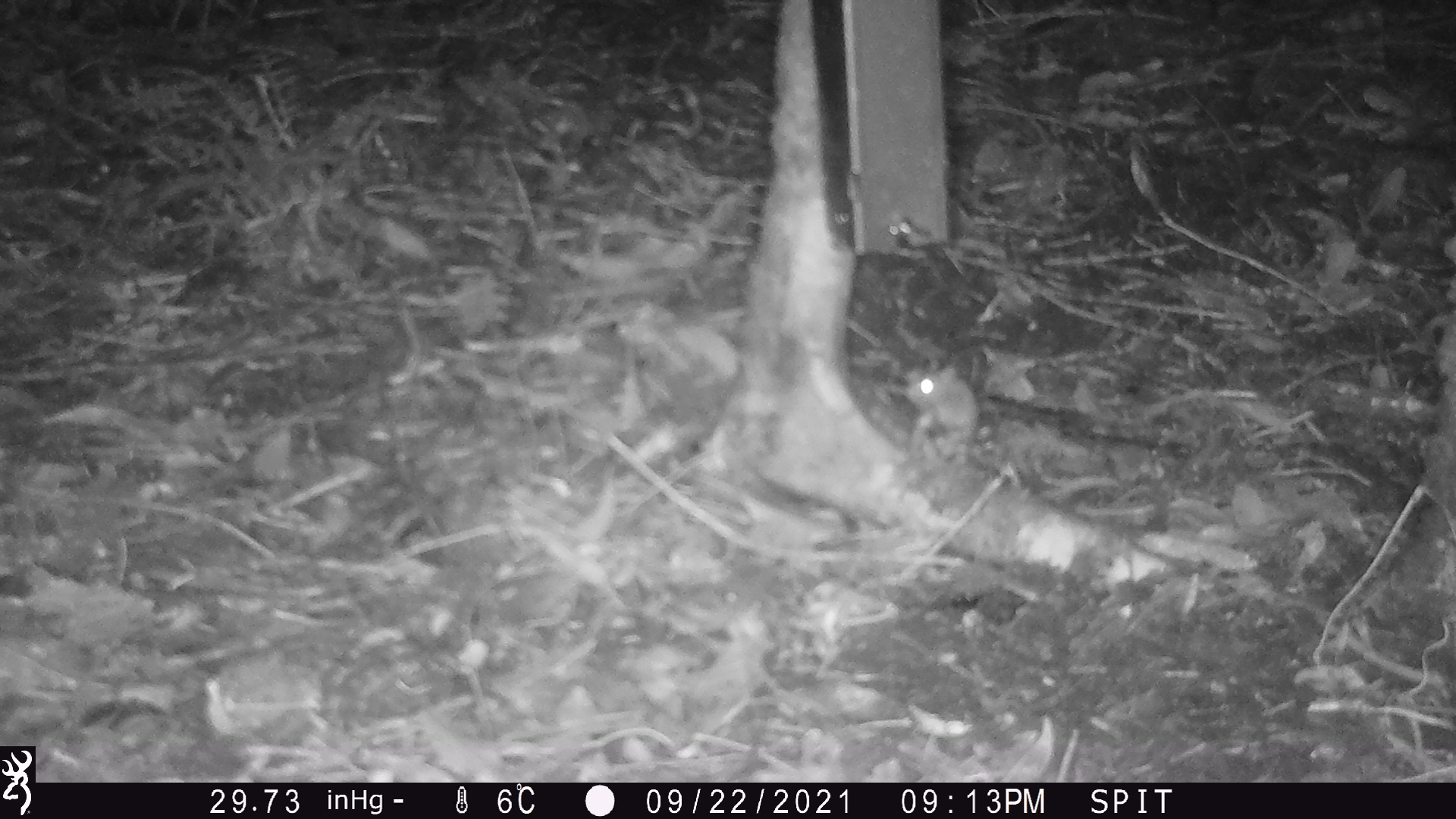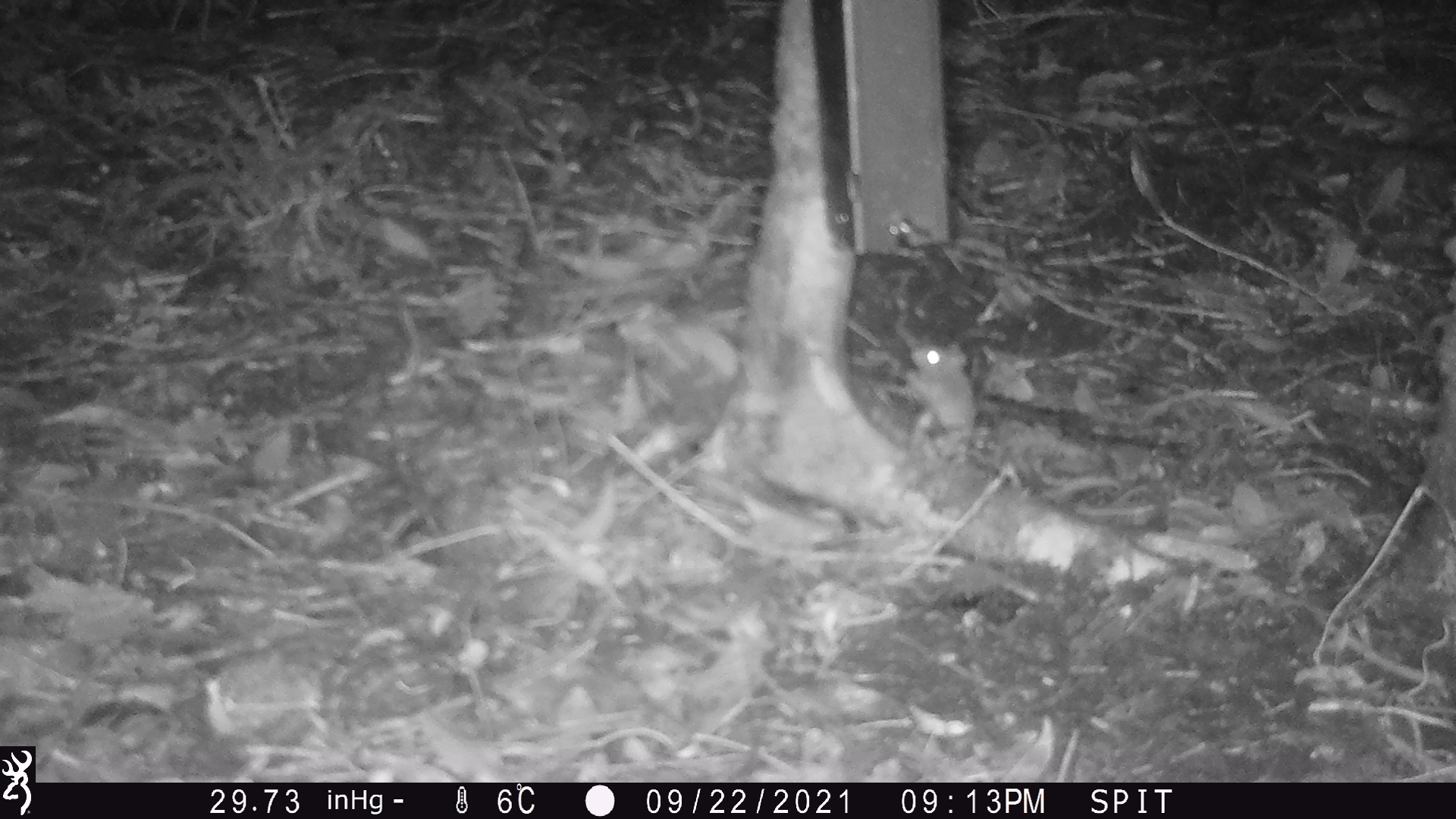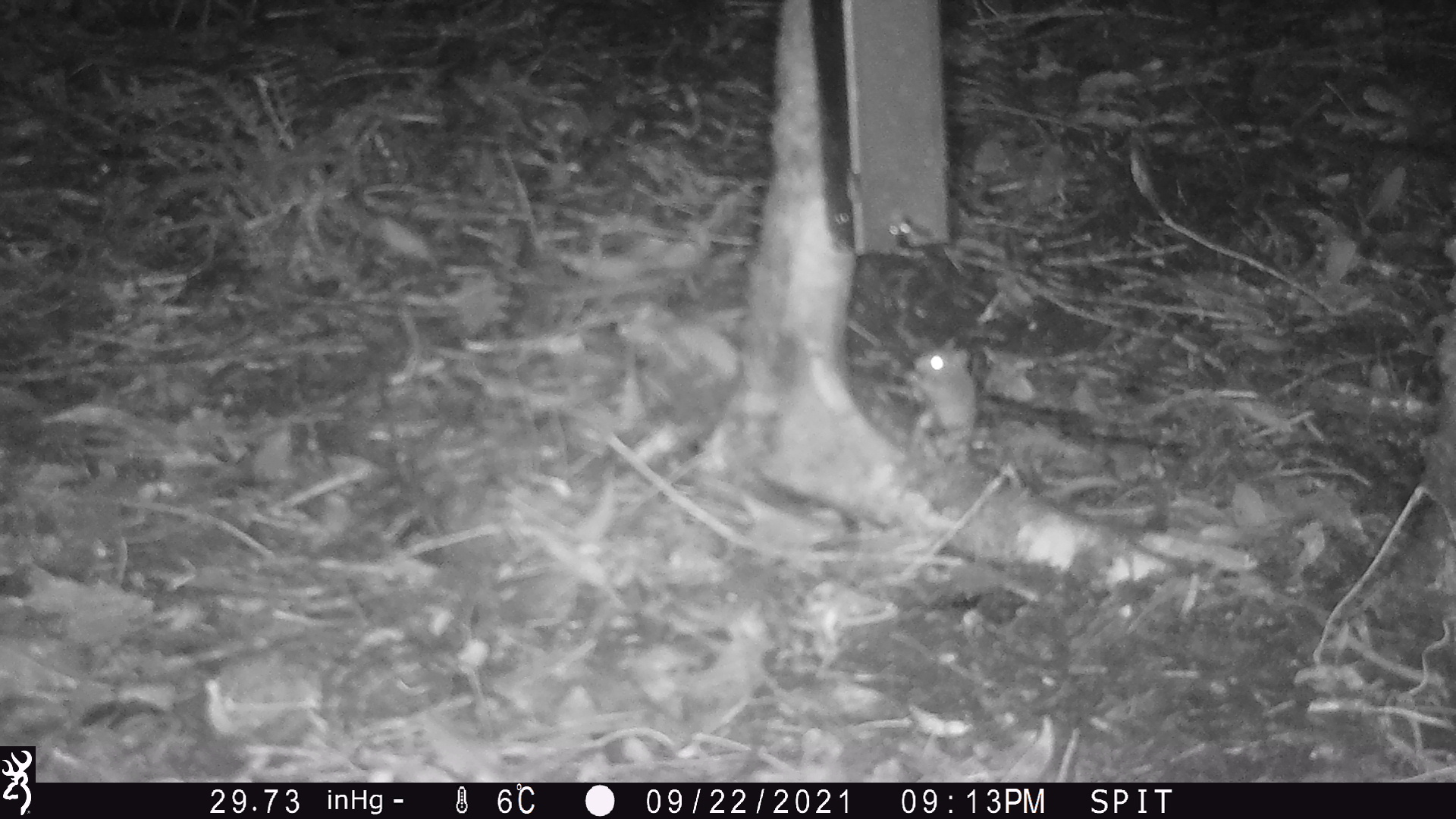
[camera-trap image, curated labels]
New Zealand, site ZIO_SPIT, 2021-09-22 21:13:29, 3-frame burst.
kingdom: Animalia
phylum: Chordata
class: Mammalia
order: Rodentia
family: Muridae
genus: Mus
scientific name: Mus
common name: mouse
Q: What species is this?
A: Mouse (Mus).